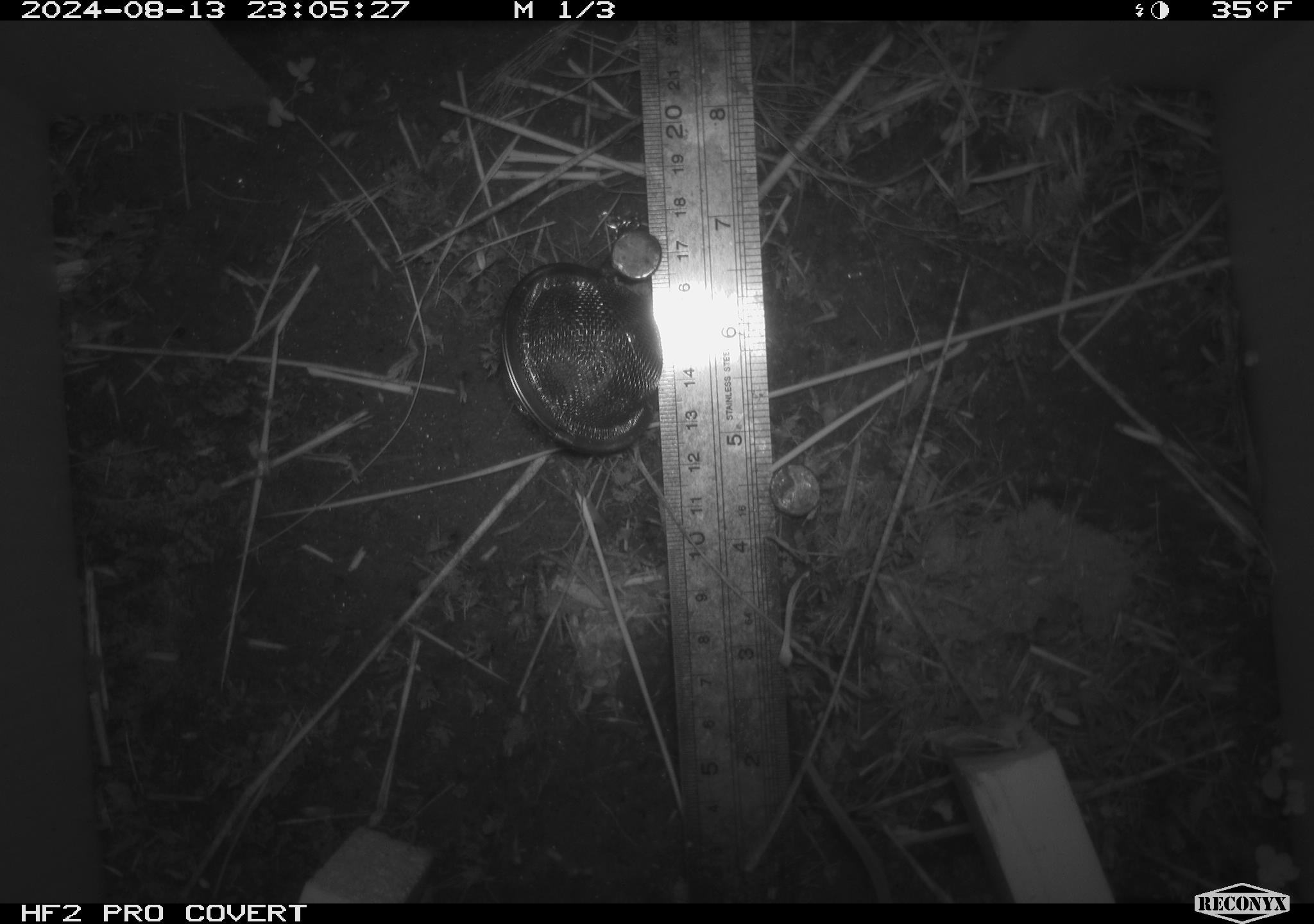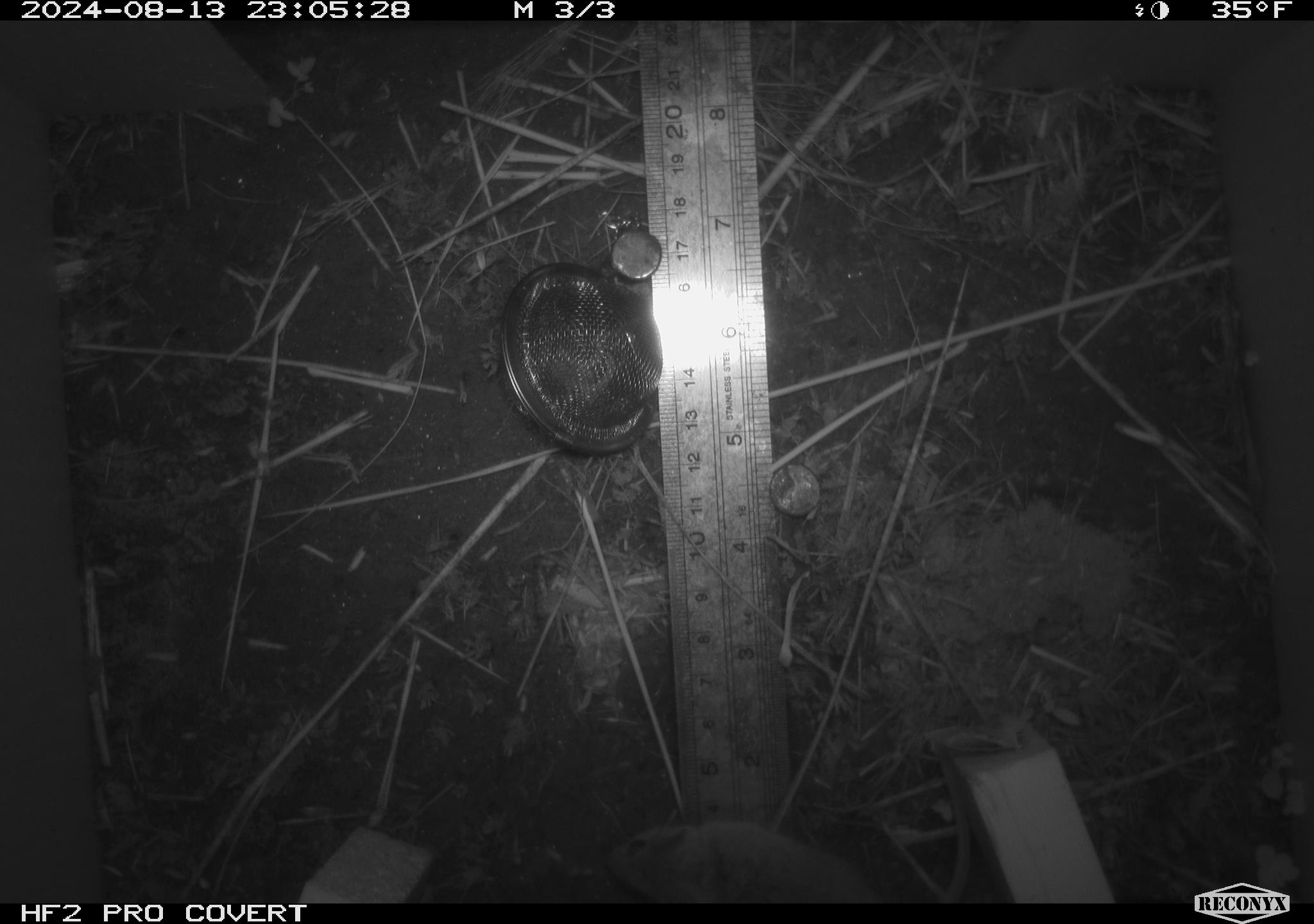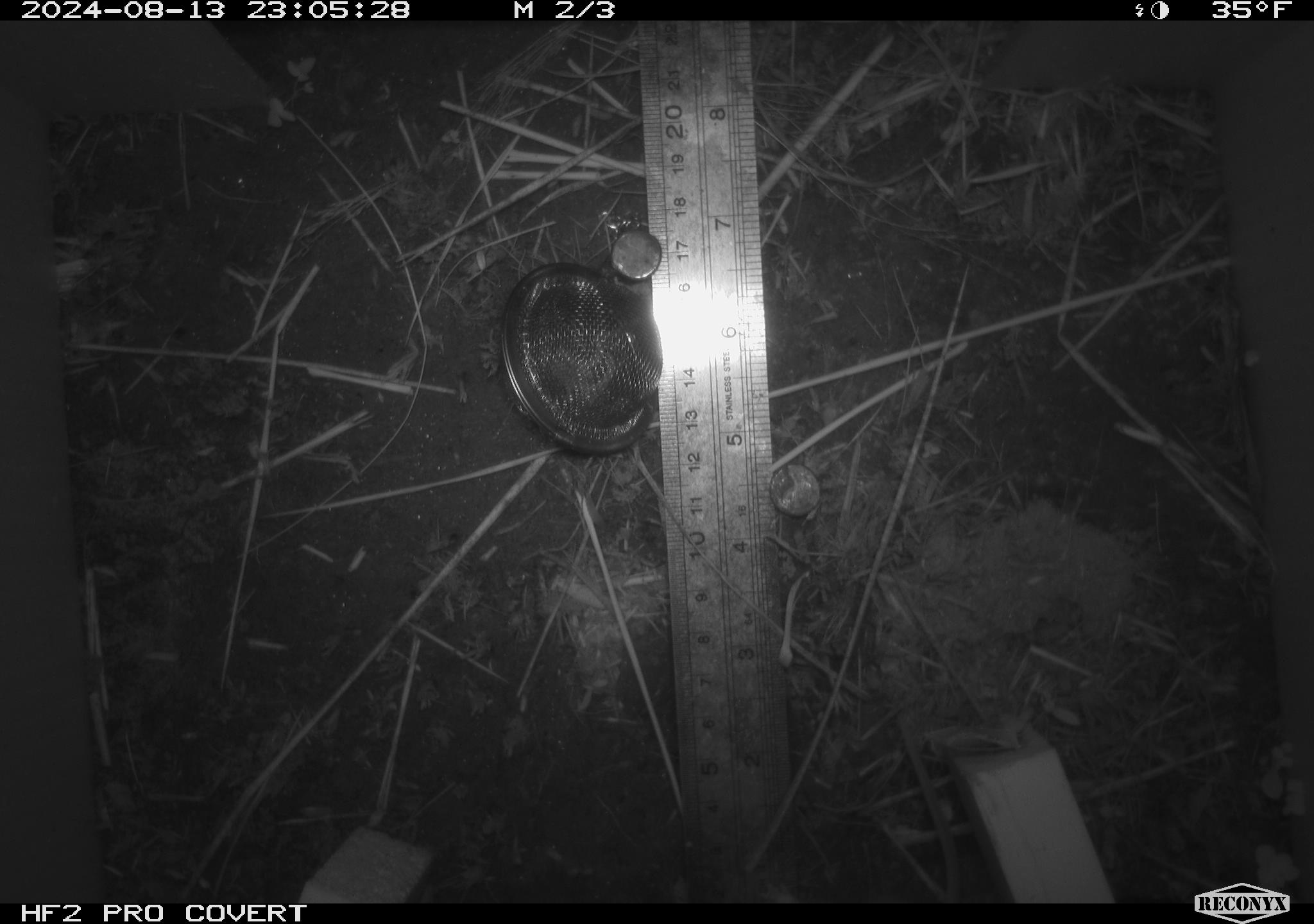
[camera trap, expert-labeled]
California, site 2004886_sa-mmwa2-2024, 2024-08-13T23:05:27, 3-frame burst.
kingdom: Animalia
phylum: Chordata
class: Mammalia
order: Rodentia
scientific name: Rodentia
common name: mouse species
Mouse species (Rodentia).